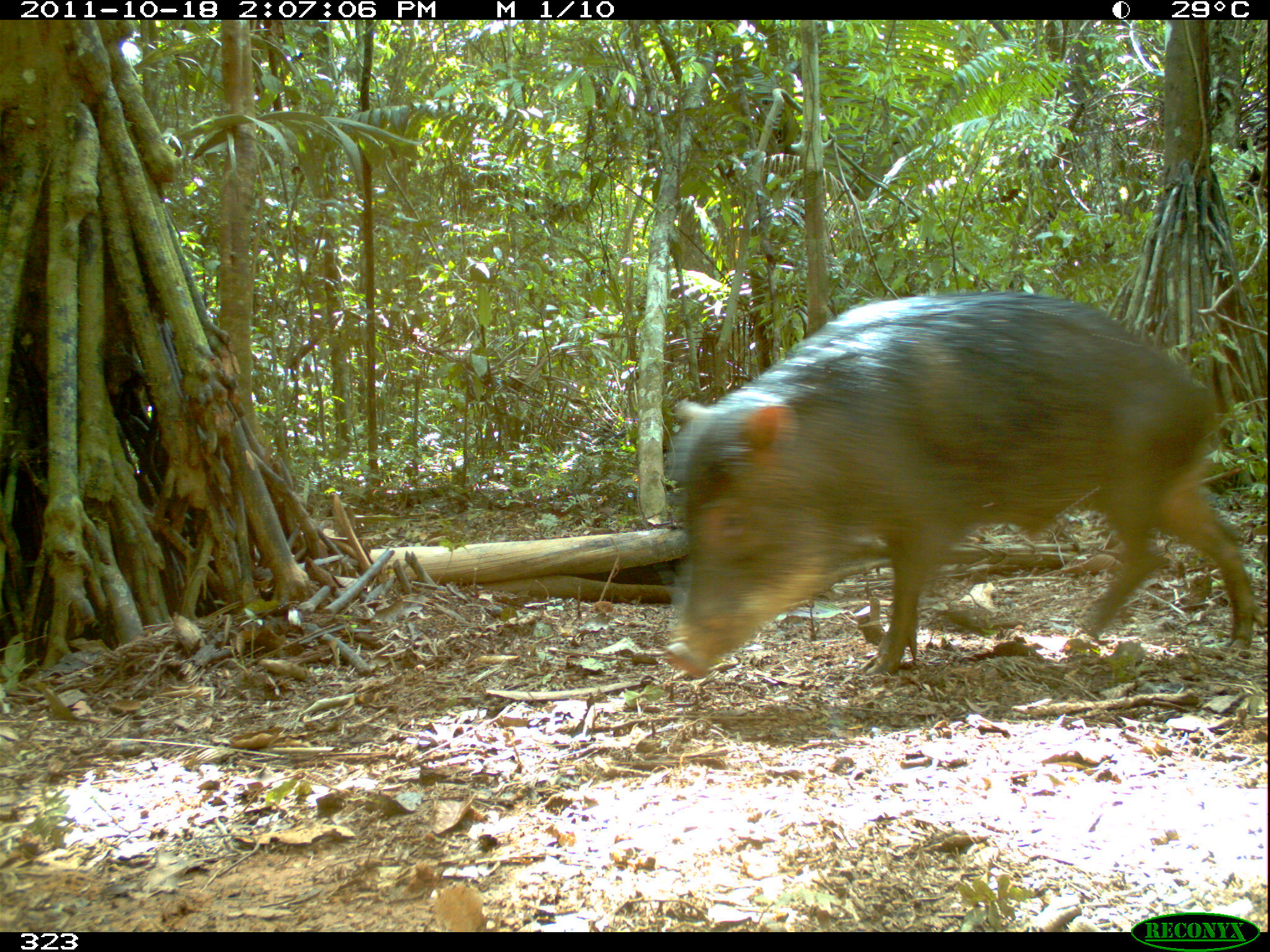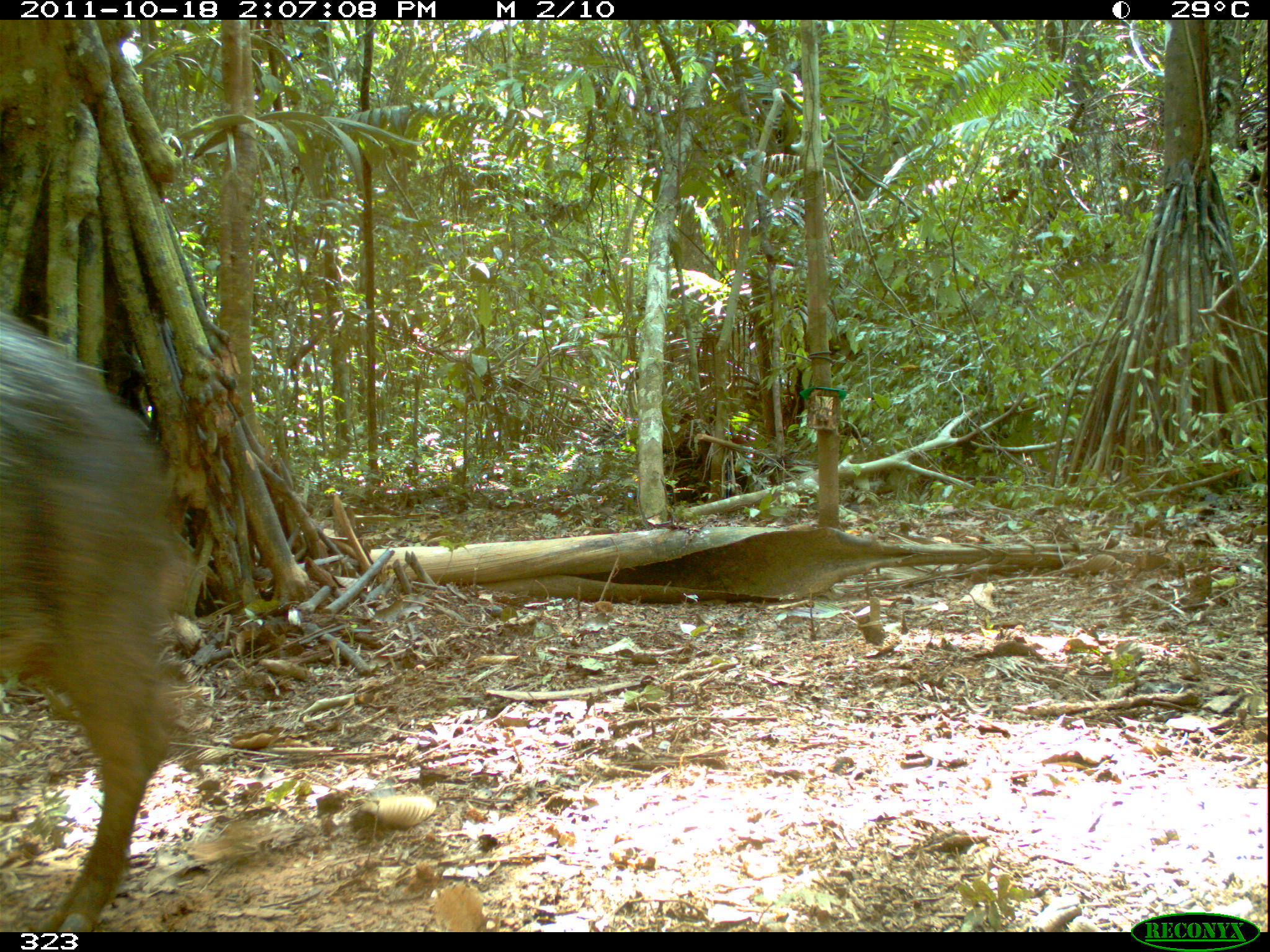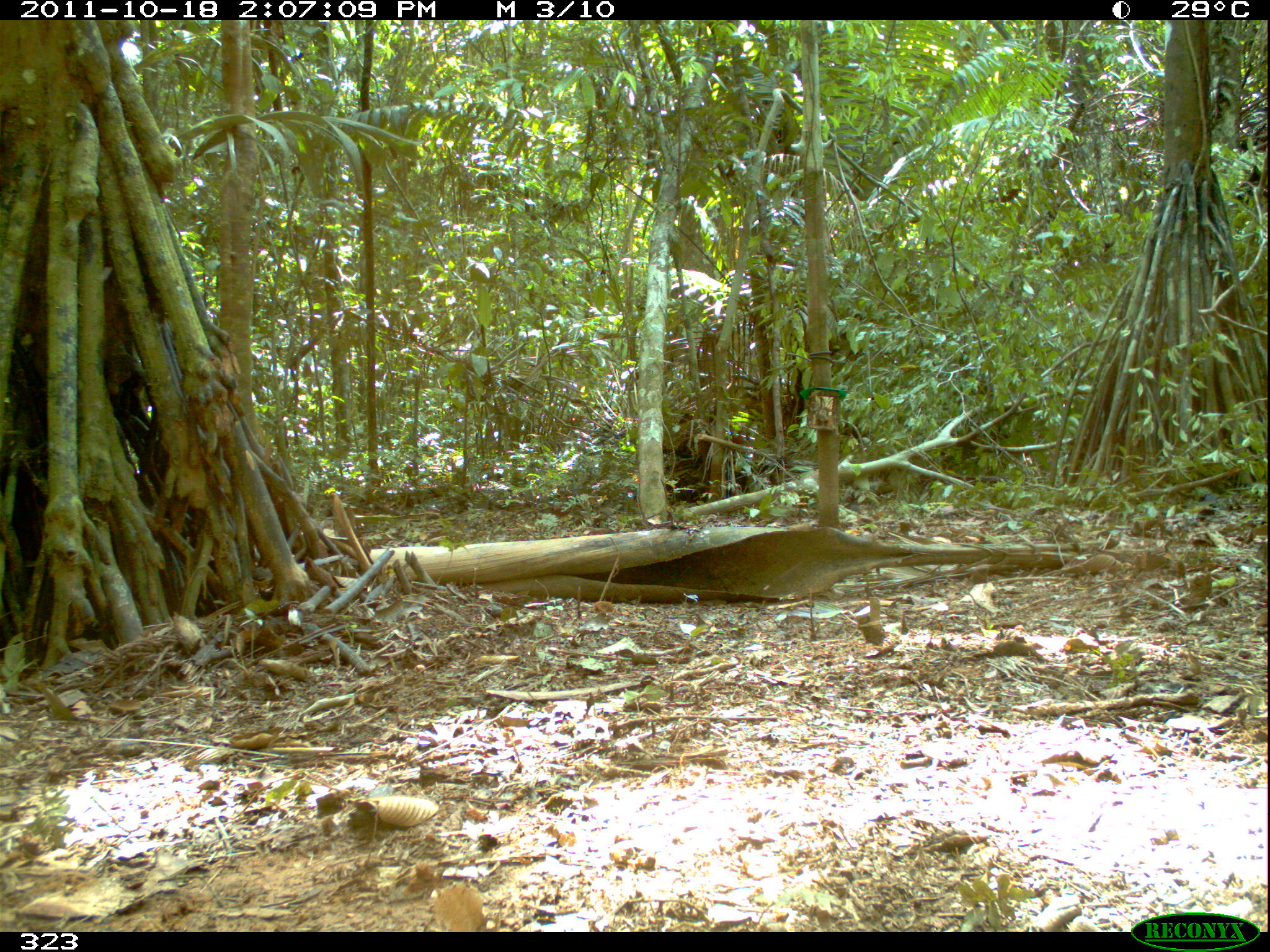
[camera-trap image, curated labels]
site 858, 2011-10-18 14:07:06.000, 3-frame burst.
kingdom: Animalia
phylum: Chordata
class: Mammalia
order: Artiodactyla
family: Tayassuidae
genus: Tayassu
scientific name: Tayassu pecari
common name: white-lipped peccary